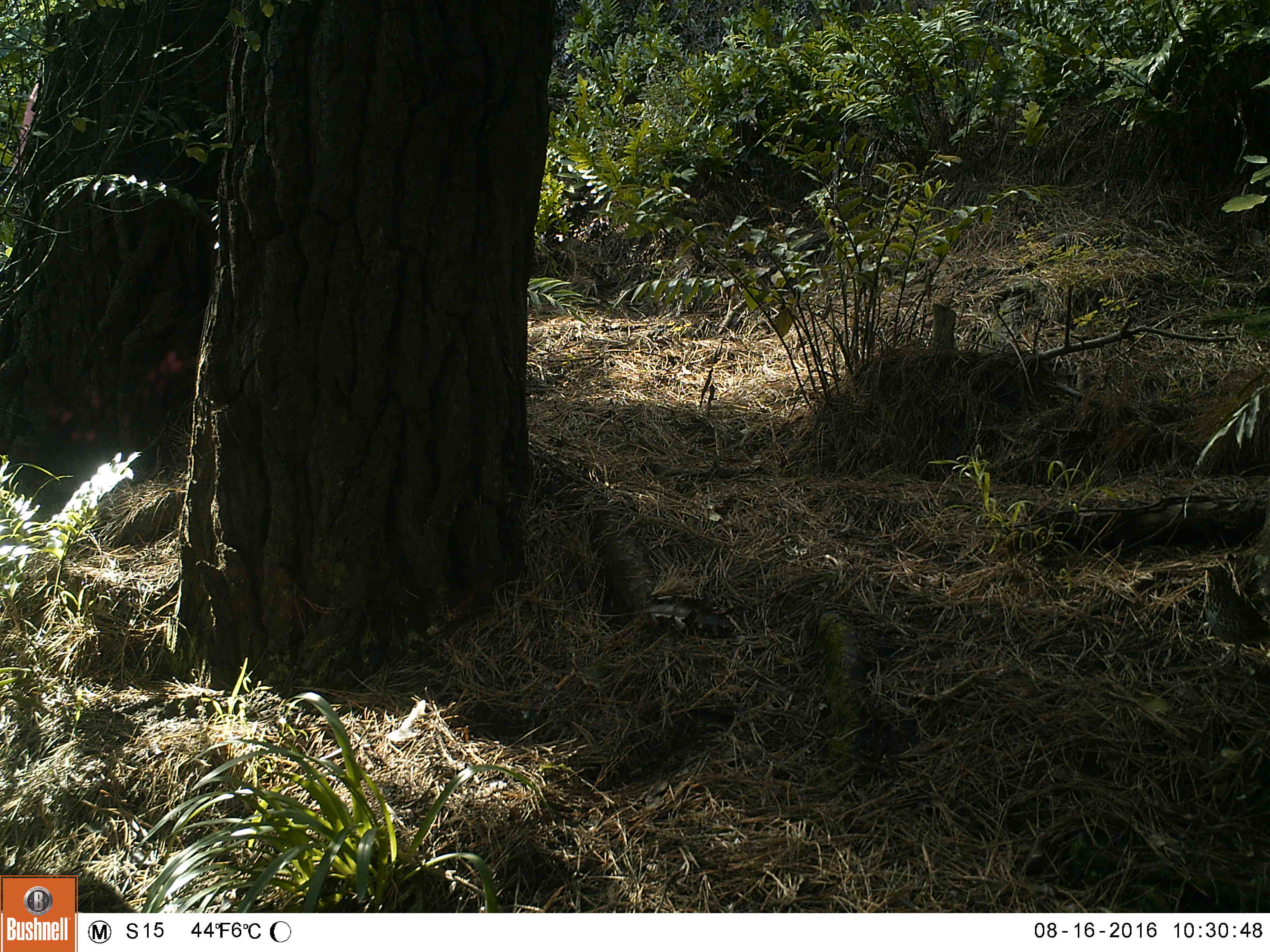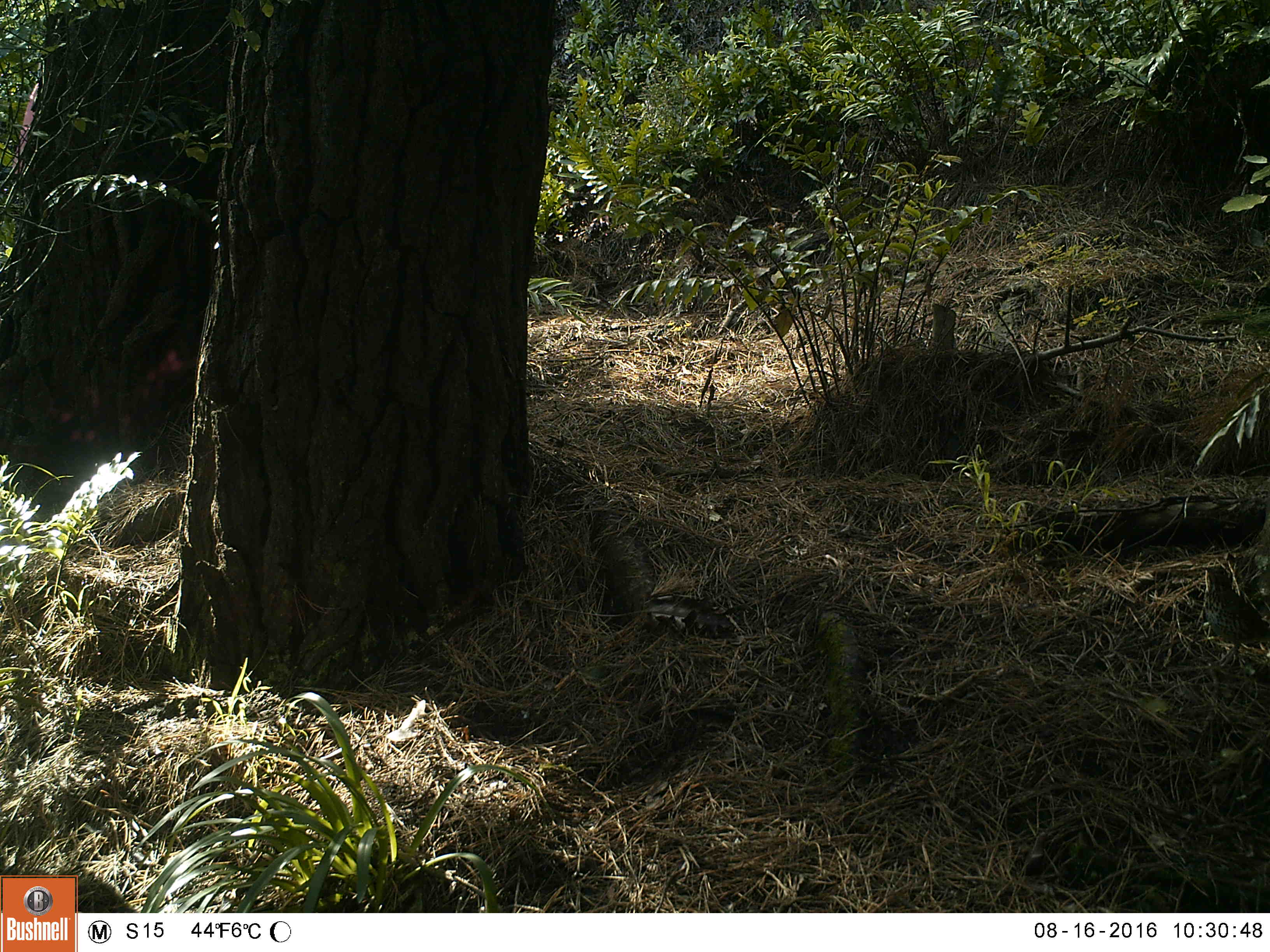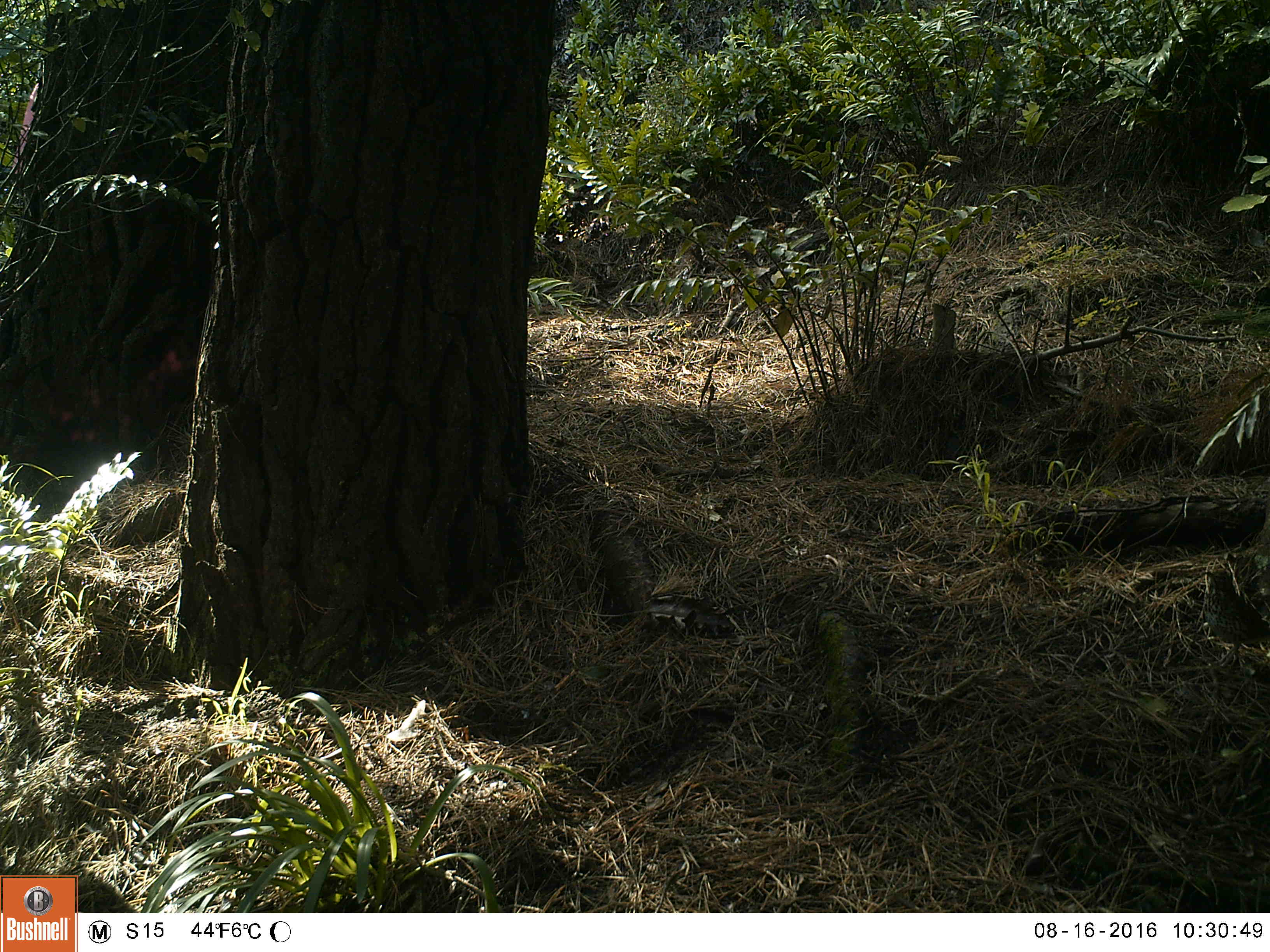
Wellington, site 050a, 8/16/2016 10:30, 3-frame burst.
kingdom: Animalia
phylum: Chordata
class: Aves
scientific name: Aves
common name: bird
Bird (Aves).